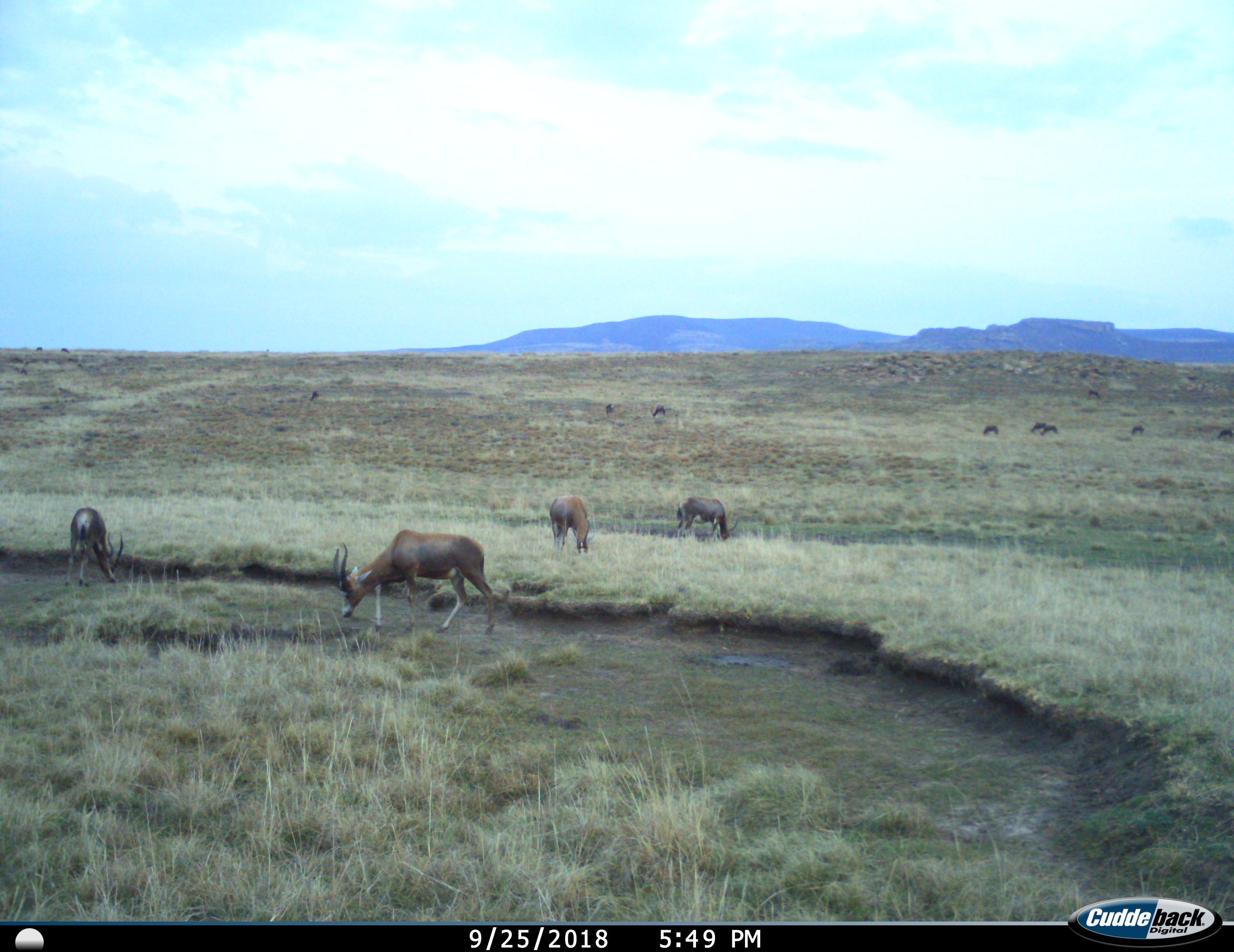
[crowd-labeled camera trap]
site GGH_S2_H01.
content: unidentified animal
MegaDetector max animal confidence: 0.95